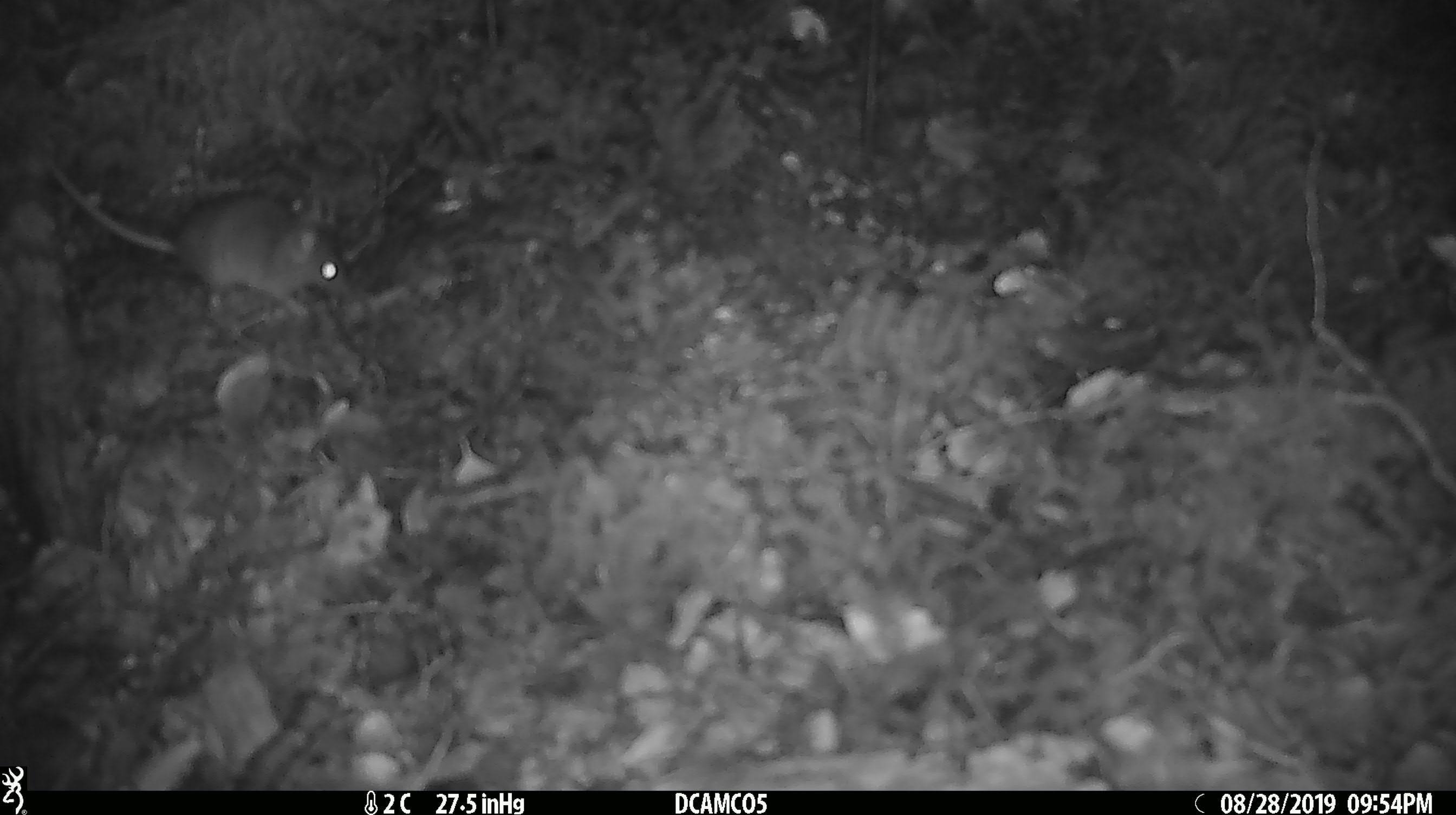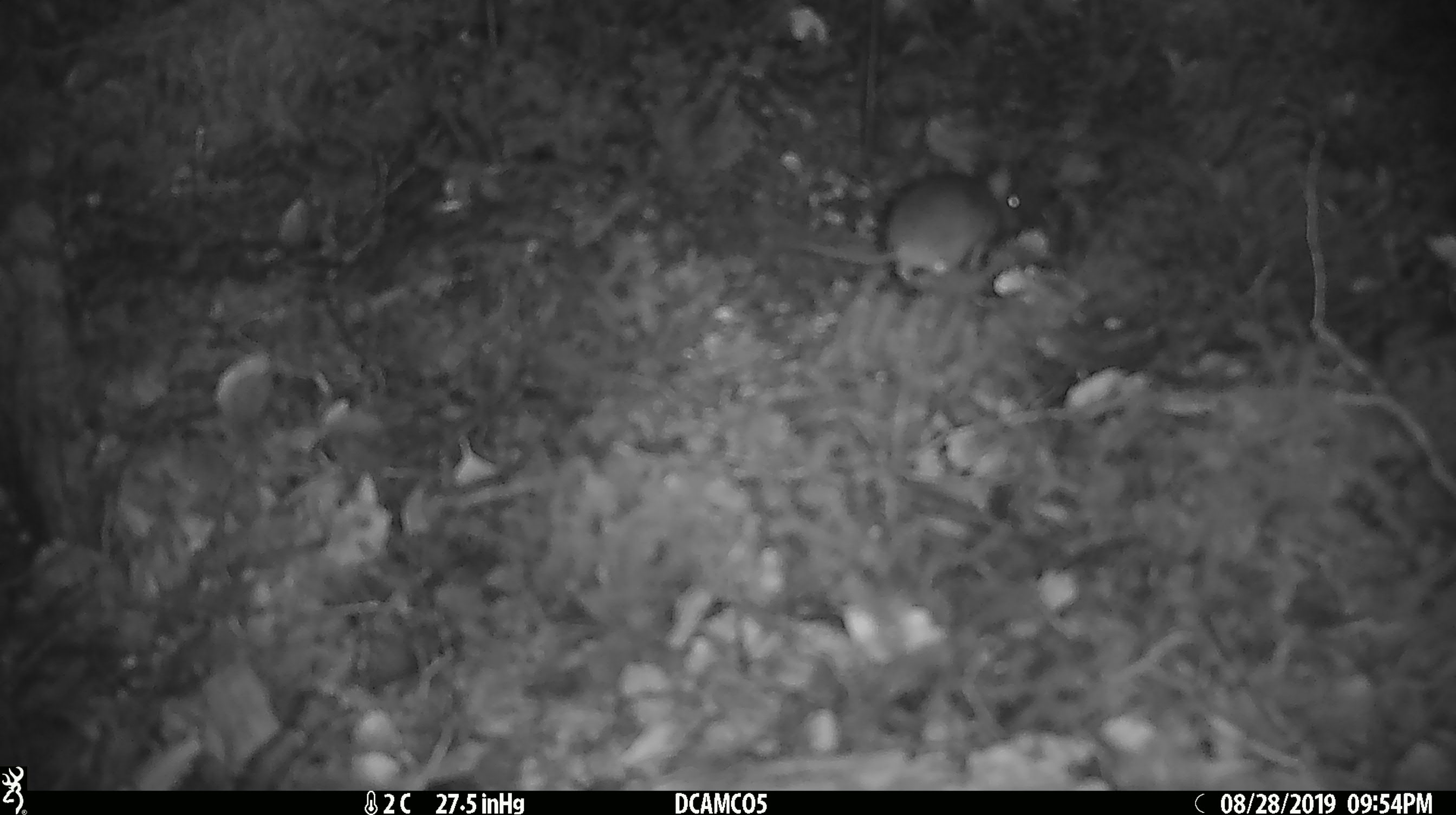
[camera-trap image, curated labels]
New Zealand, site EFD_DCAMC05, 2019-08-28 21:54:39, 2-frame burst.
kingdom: Animalia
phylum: Chordata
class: Mammalia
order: Rodentia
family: Muridae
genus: Mus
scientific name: Mus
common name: mouse